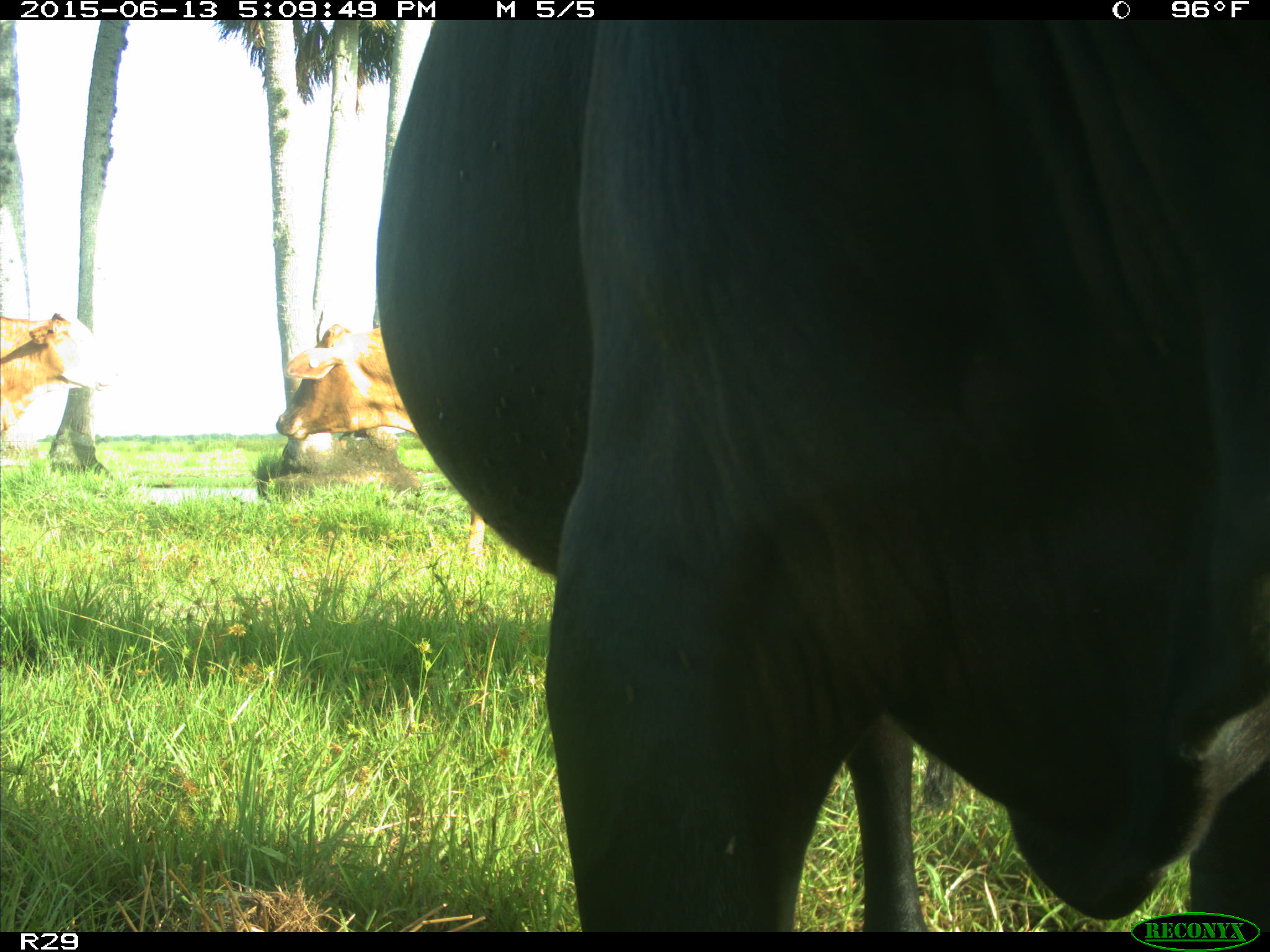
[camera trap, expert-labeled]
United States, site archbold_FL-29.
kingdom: Animalia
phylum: Chordata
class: Mammalia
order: Artiodactyla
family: Bovidae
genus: Bos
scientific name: Bos taurus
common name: domestic cow